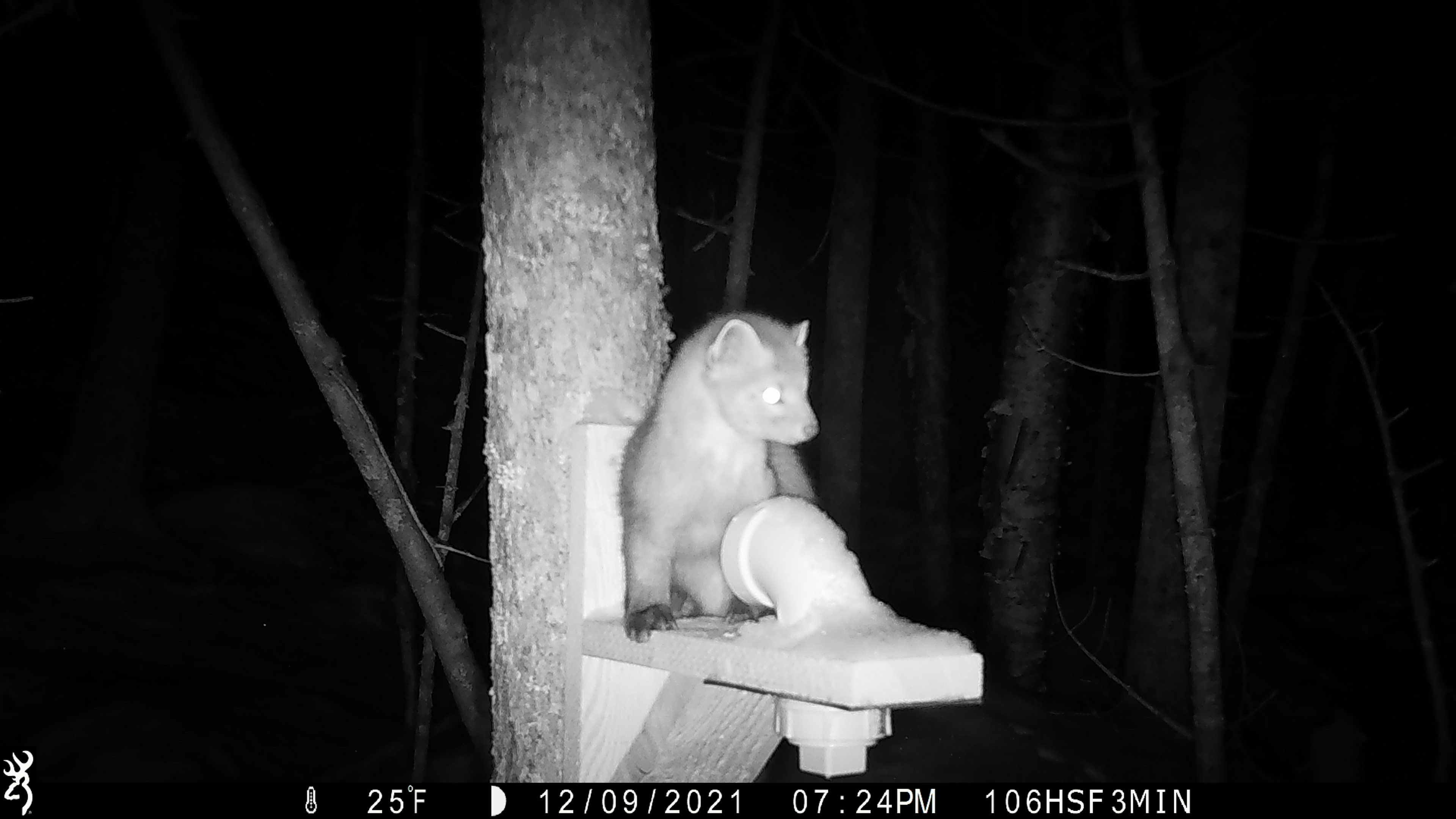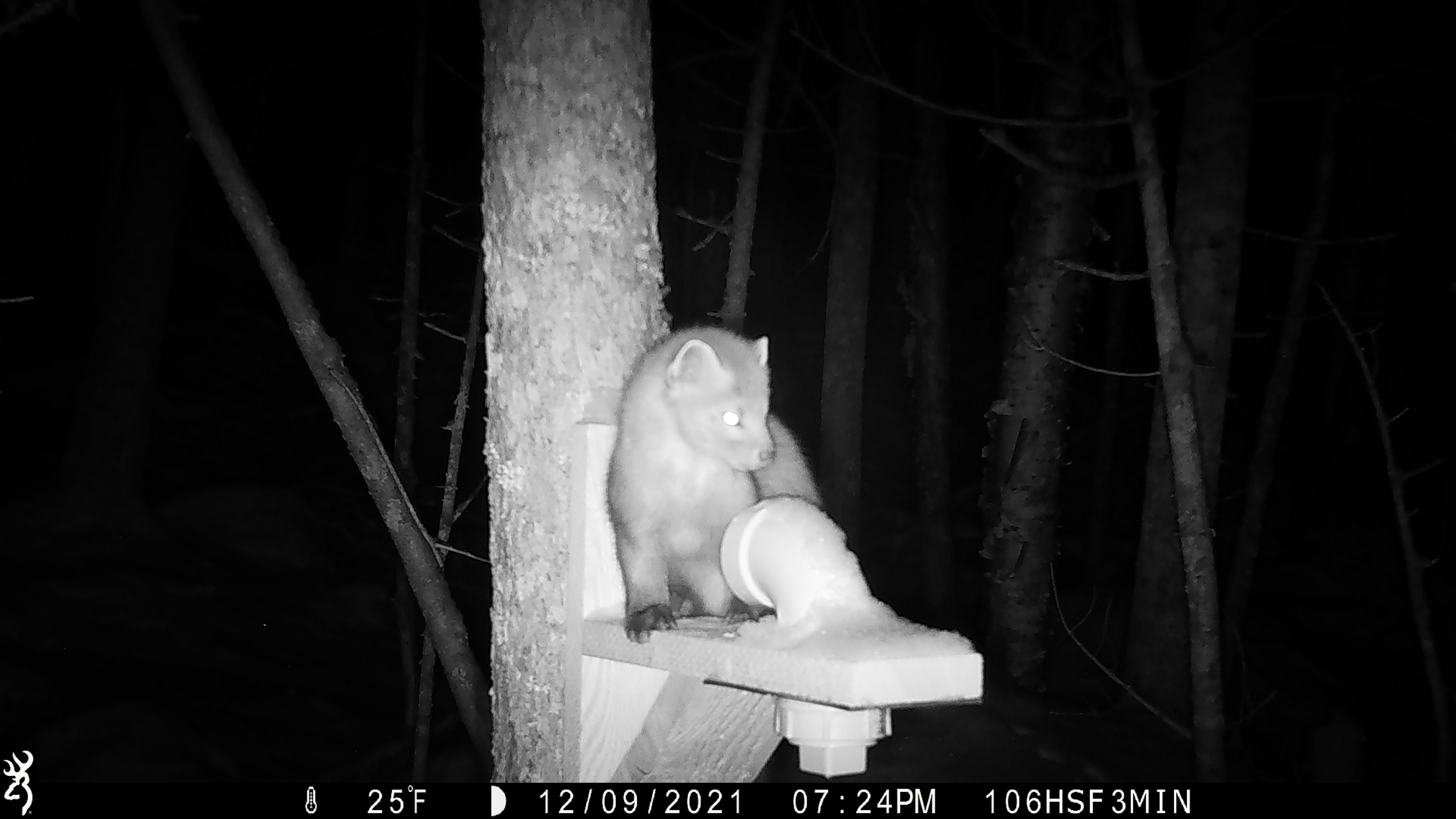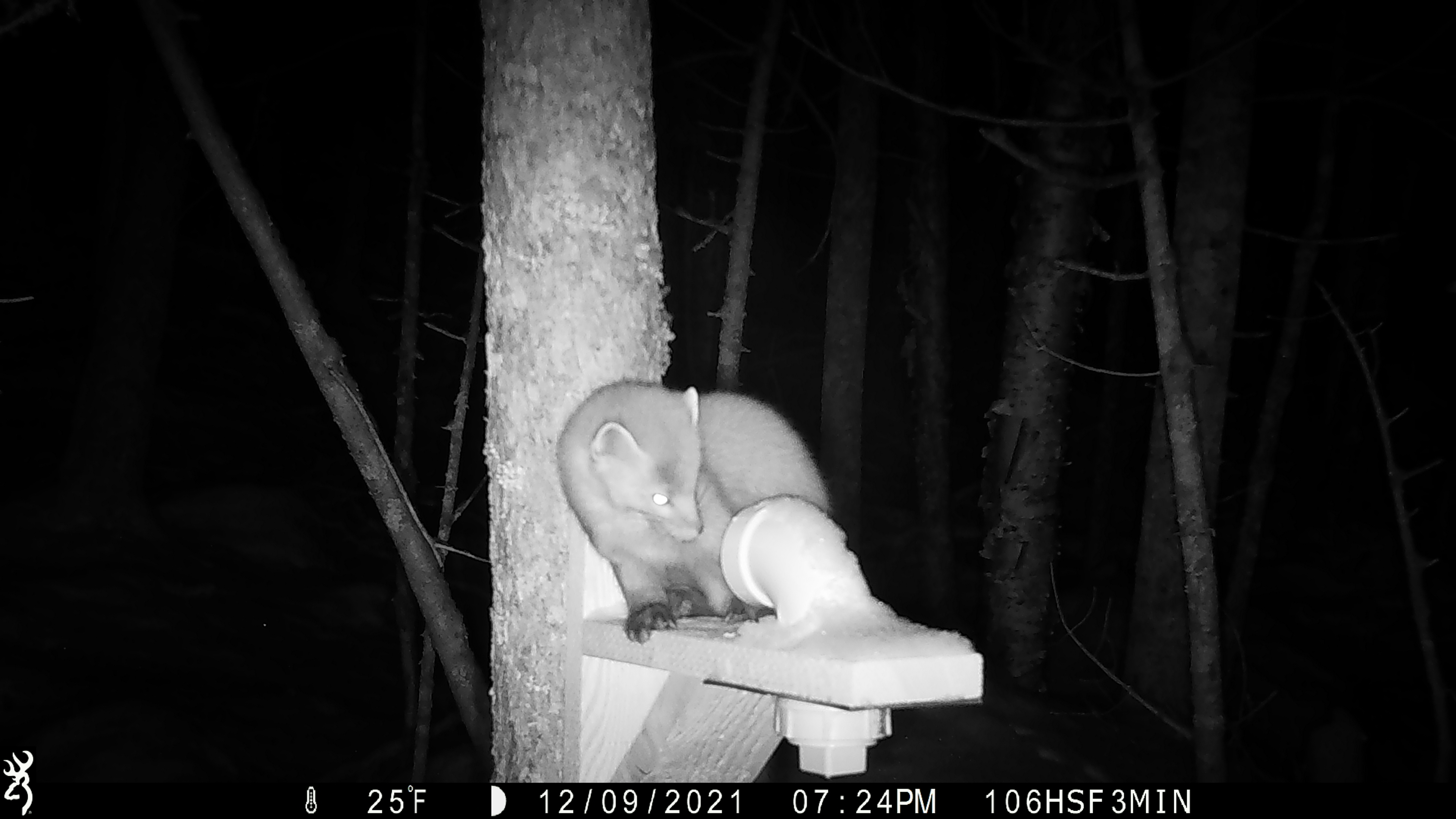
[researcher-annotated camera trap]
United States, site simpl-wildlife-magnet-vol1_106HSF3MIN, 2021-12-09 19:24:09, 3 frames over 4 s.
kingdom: Animalia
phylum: Chordata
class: Mammalia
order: Carnivora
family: Mustelidae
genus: Martes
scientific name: Martes americana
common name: american marten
American marten (Martes americana).